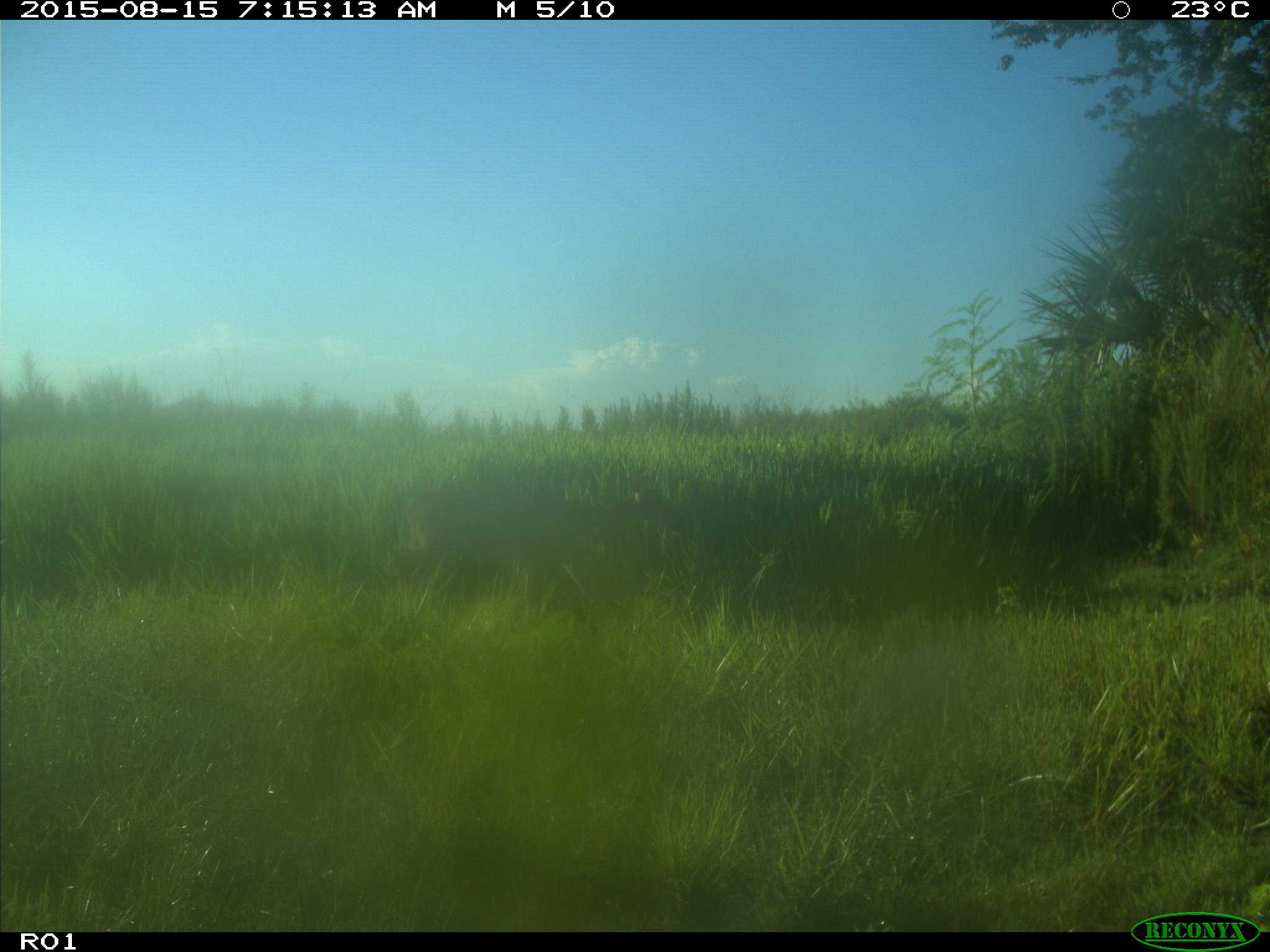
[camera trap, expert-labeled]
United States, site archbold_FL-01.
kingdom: Animalia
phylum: Chordata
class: Mammalia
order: Artiodactyla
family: Cervidae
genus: Odocoileus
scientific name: Odocoileus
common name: deer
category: unidentified deer